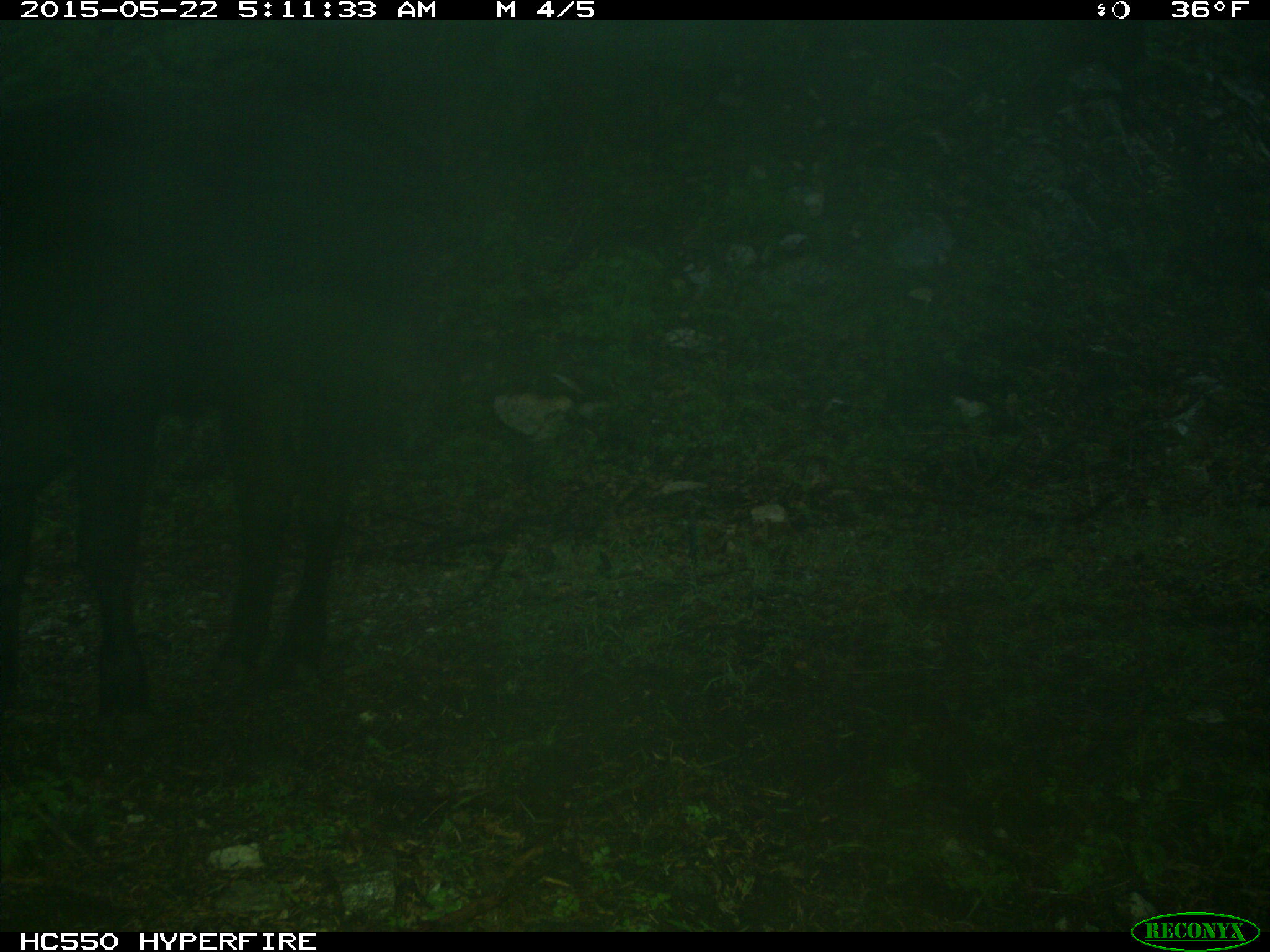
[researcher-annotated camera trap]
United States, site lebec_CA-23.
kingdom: Animalia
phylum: Chordata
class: Mammalia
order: Artiodactyla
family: Bovidae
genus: Bos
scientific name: Bos taurus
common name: domestic cow